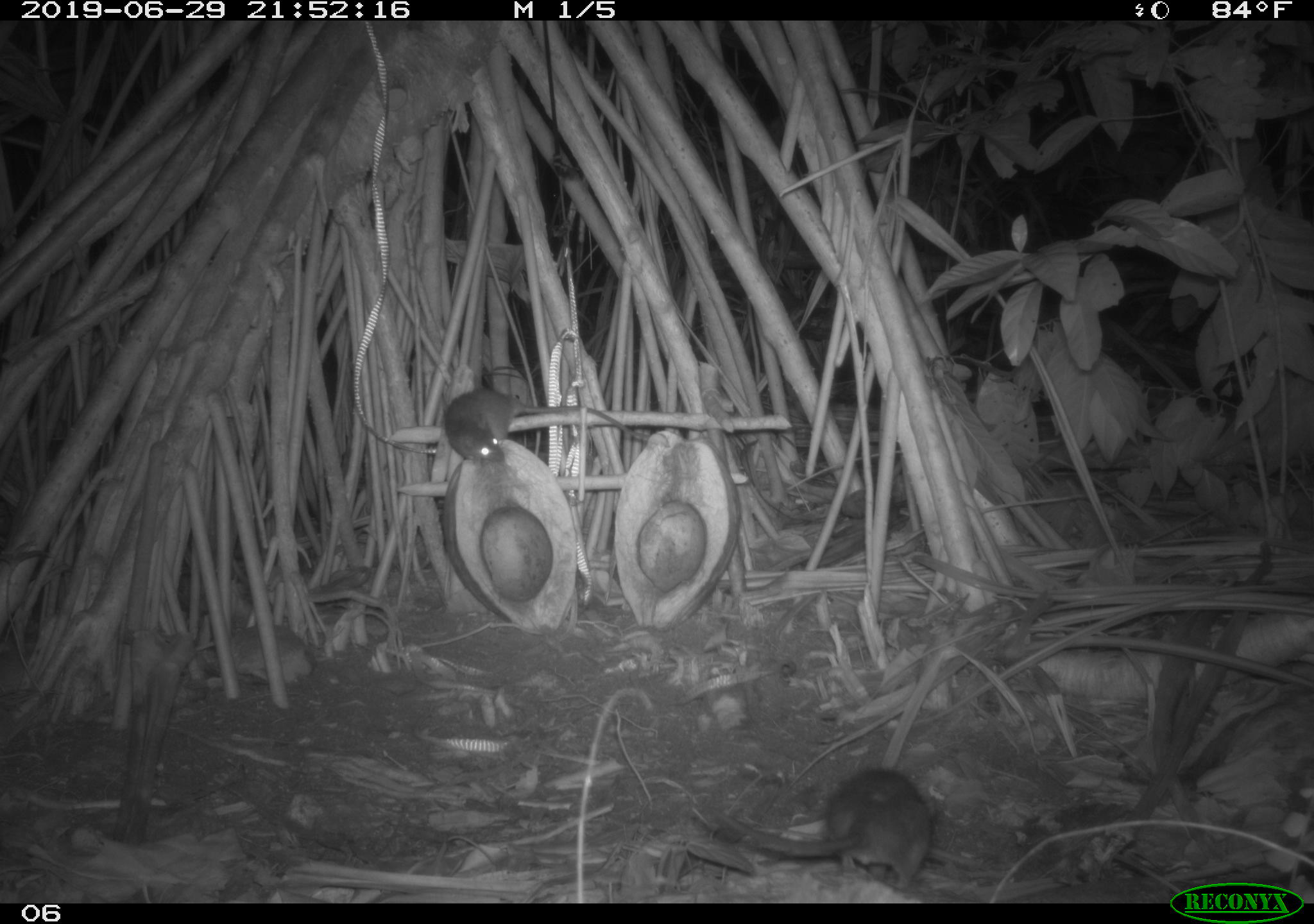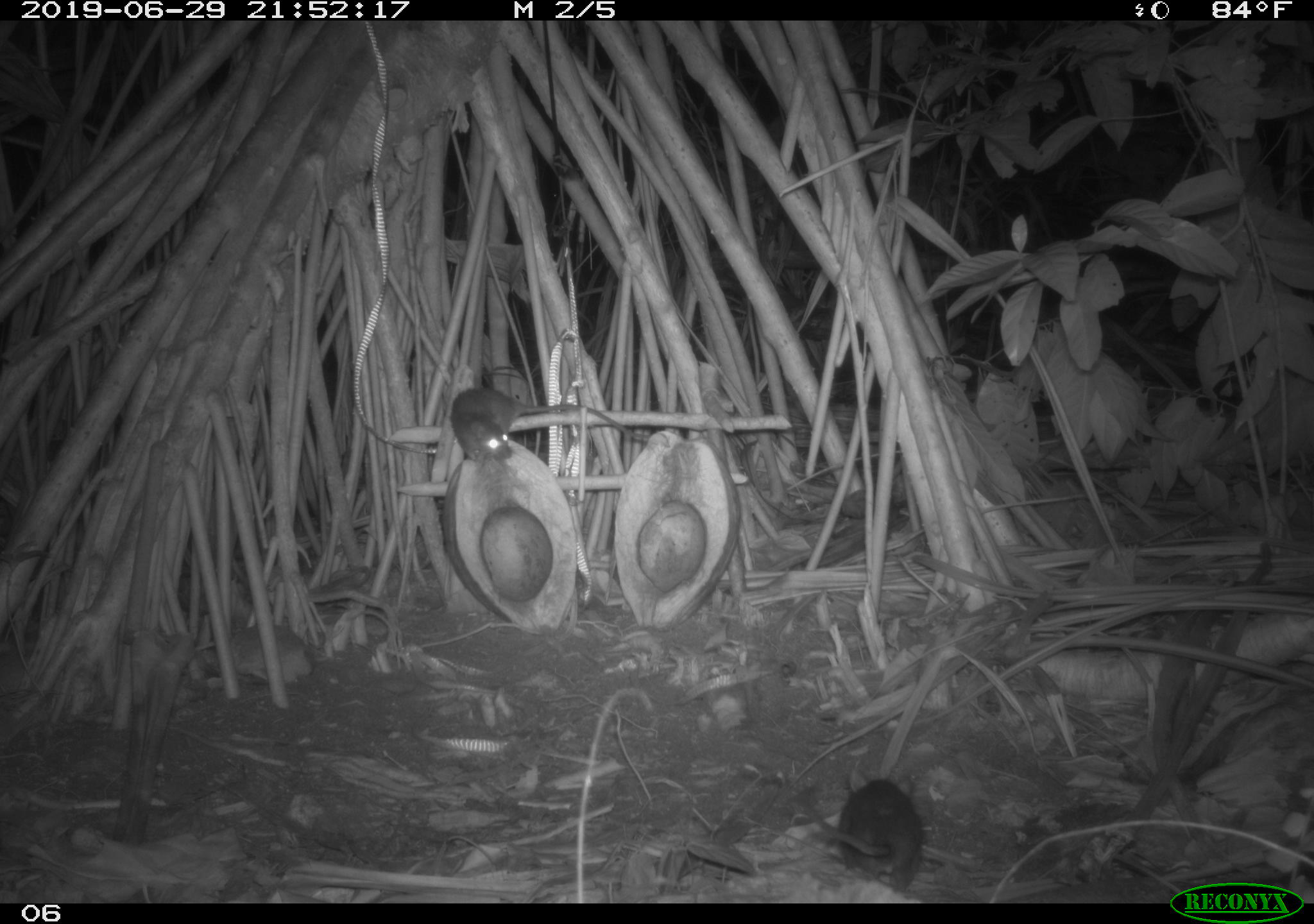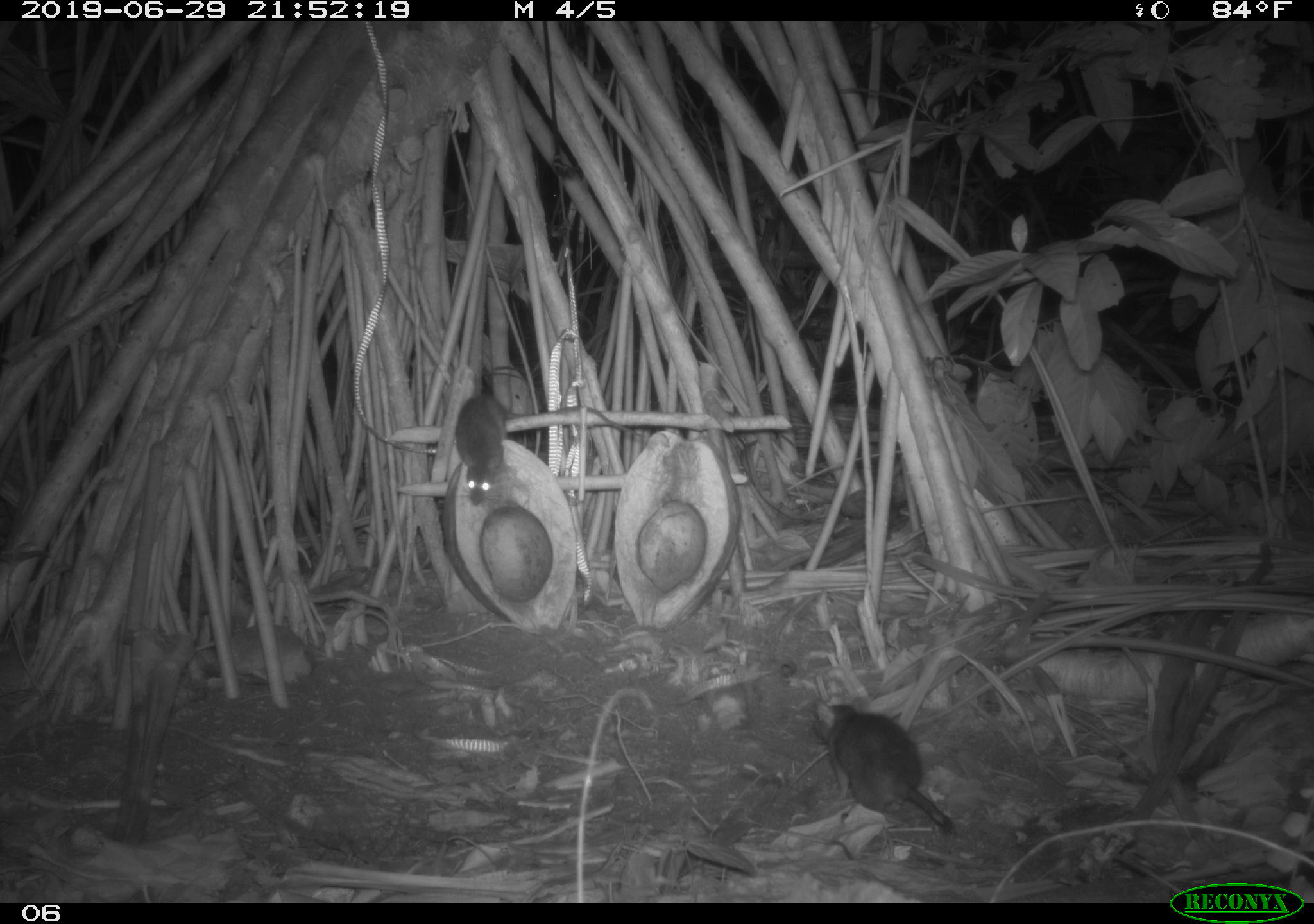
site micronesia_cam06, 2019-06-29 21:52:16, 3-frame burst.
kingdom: Animalia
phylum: Chordata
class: Mammalia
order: Rodentia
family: Muridae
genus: Rattus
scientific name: Rattus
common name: rat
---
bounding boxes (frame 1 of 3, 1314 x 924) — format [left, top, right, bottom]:
rat: [714, 759, 943, 895]; [435, 385, 682, 466]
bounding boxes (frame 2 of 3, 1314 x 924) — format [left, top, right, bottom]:
rat: [790, 765, 937, 895]; [441, 387, 654, 466]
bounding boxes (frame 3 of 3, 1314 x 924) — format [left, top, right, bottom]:
rat: [448, 386, 644, 512]; [814, 693, 959, 839]